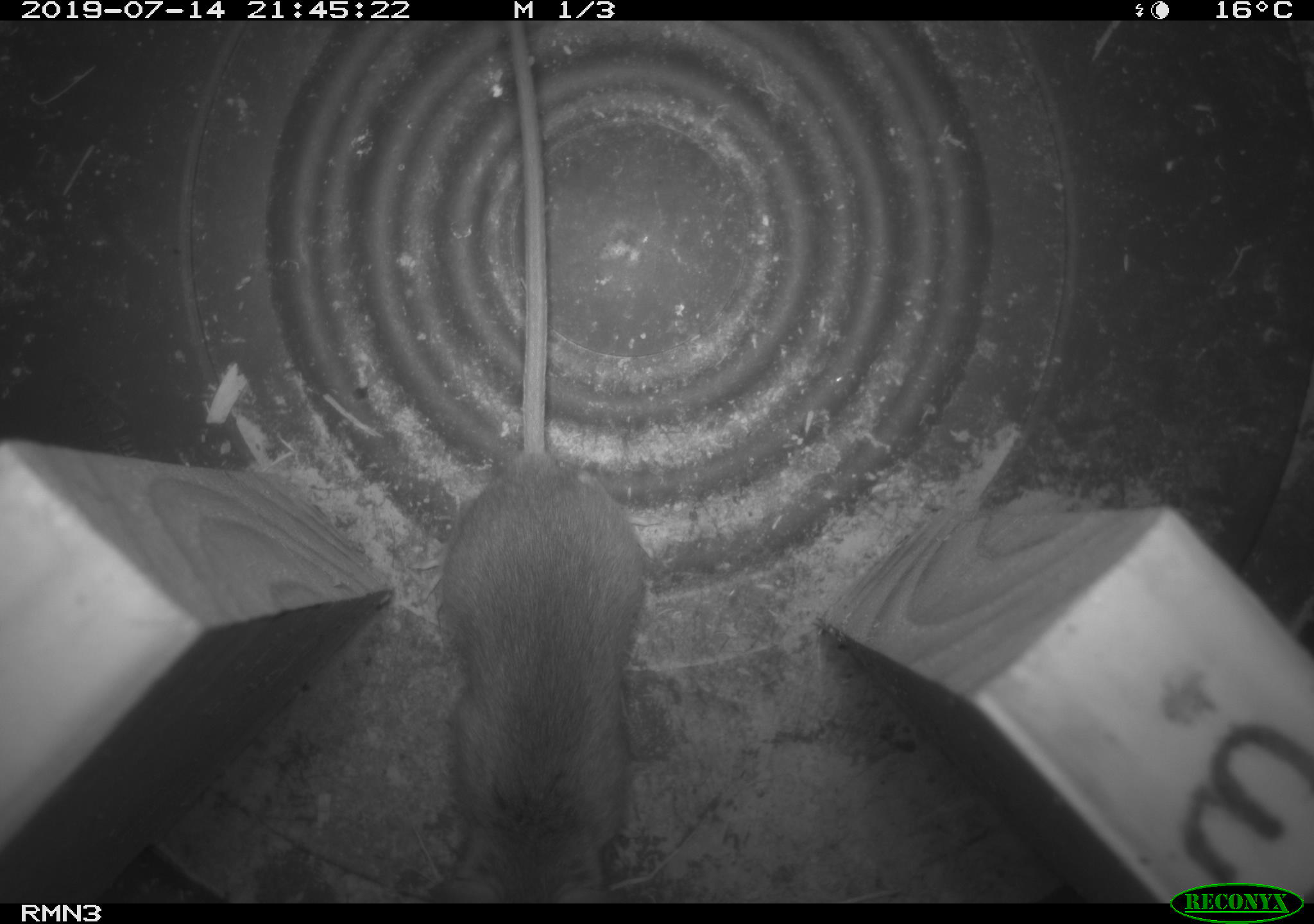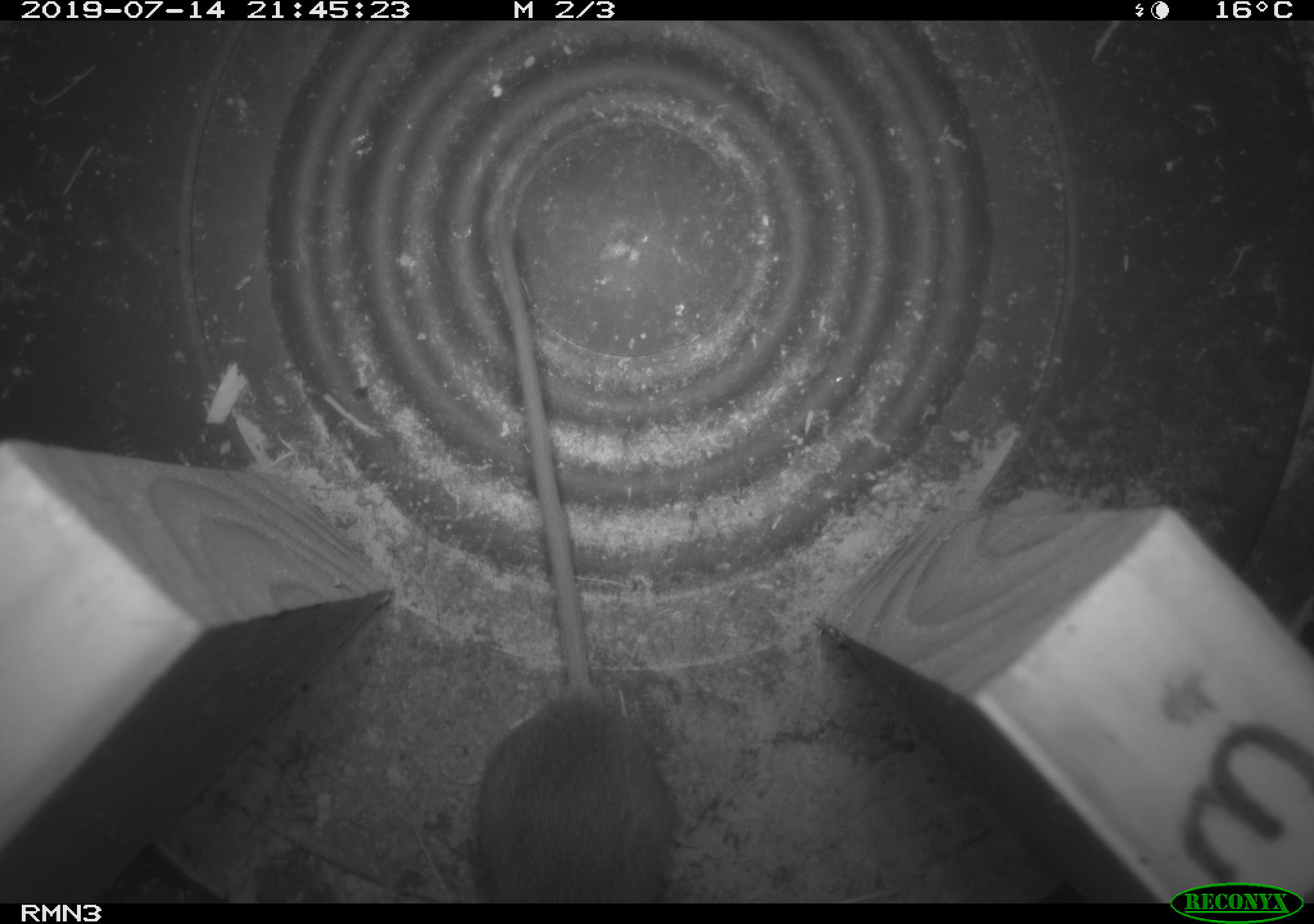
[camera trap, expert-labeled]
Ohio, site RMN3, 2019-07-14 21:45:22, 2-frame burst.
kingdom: Animalia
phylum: Chordata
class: Mammalia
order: Rodentia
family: Cricetidae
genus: Peromyscus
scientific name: Peromyscus leucopus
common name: white-footed mouse